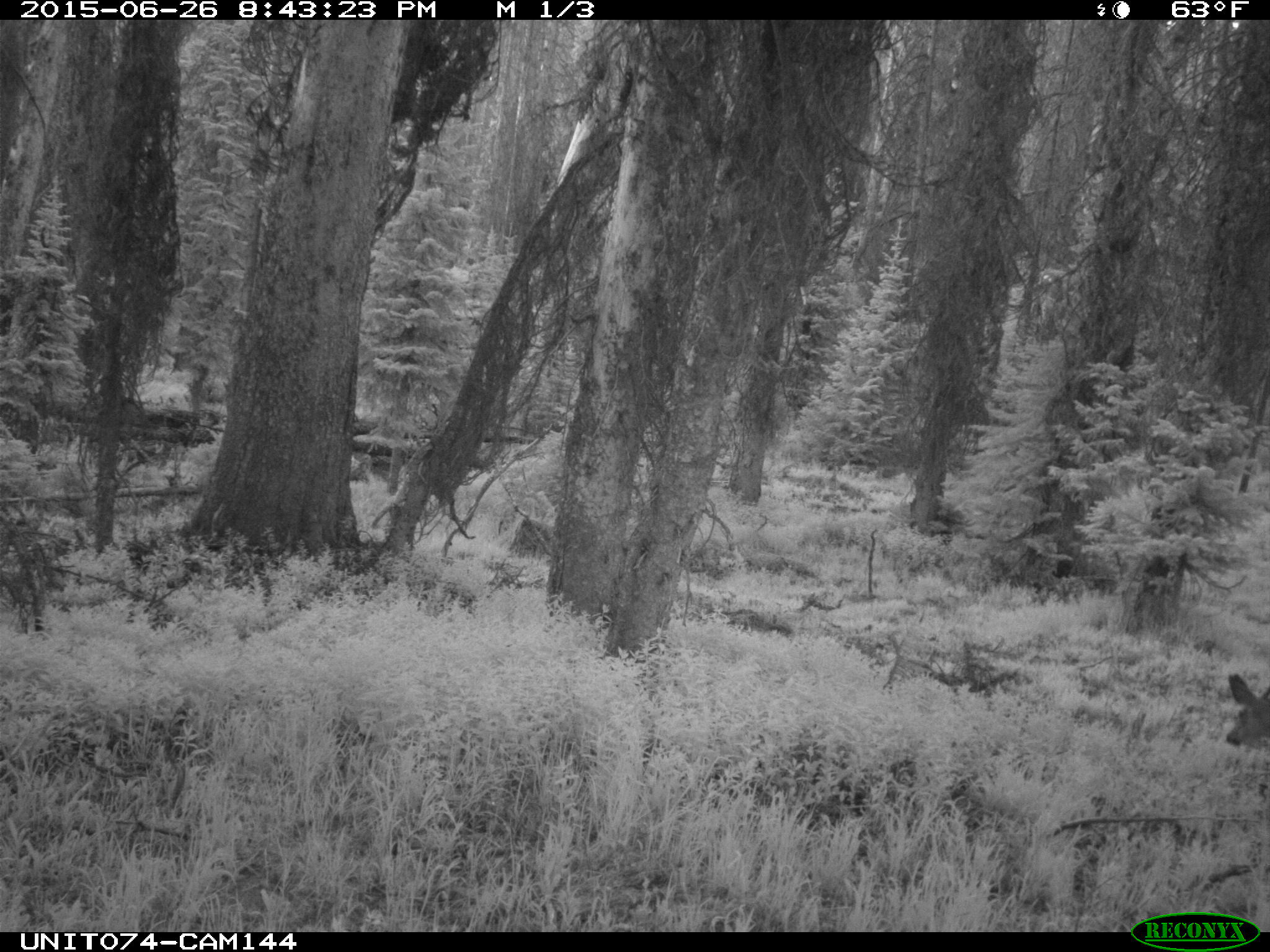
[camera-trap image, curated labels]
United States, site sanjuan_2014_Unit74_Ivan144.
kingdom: Animalia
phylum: Chordata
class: Mammalia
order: Artiodactyla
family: Cervidae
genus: Odocoileus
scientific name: Odocoileus hemionus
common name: mule deer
Odocoileus hemionus (mule deer).